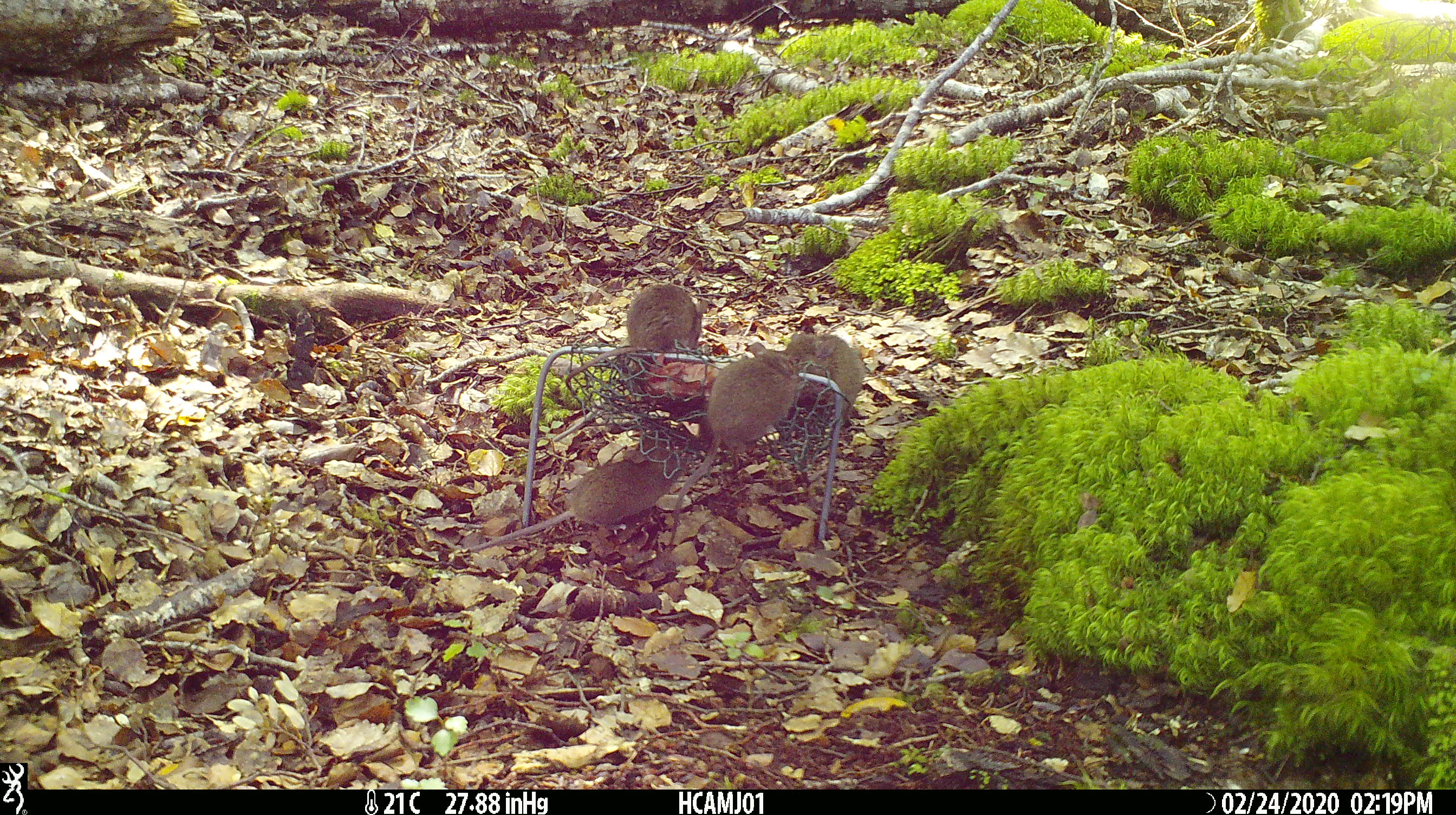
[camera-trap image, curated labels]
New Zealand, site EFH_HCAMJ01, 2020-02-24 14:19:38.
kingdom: Animalia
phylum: Chordata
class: Mammalia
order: Rodentia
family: Muridae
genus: Mus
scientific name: Mus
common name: mouse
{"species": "mouse (Mus)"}